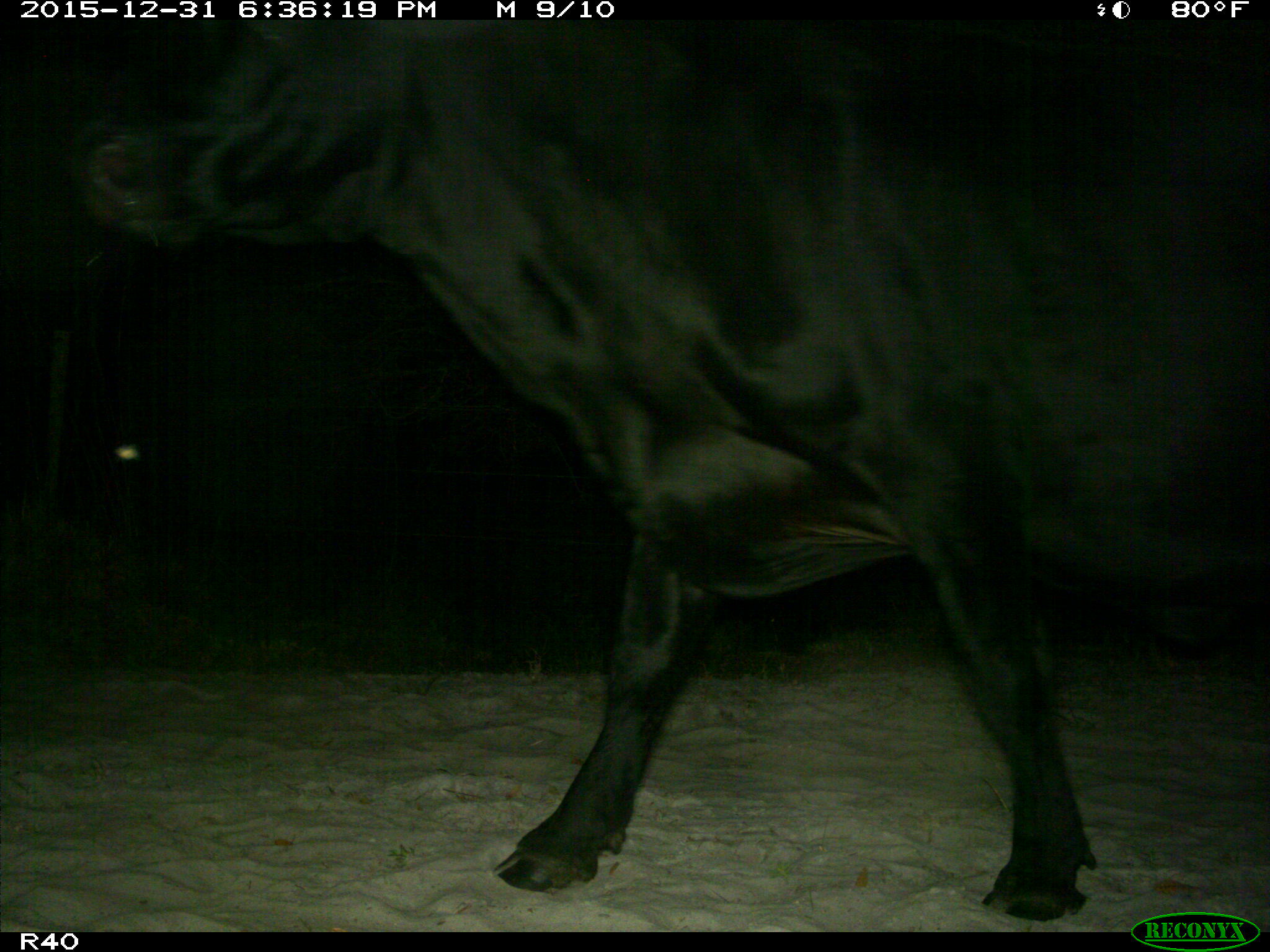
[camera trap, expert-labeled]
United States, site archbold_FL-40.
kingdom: Animalia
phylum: Chordata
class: Mammalia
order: Artiodactyla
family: Bovidae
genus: Bos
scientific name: Bos taurus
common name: domestic cow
Bos taurus (domestic cow).